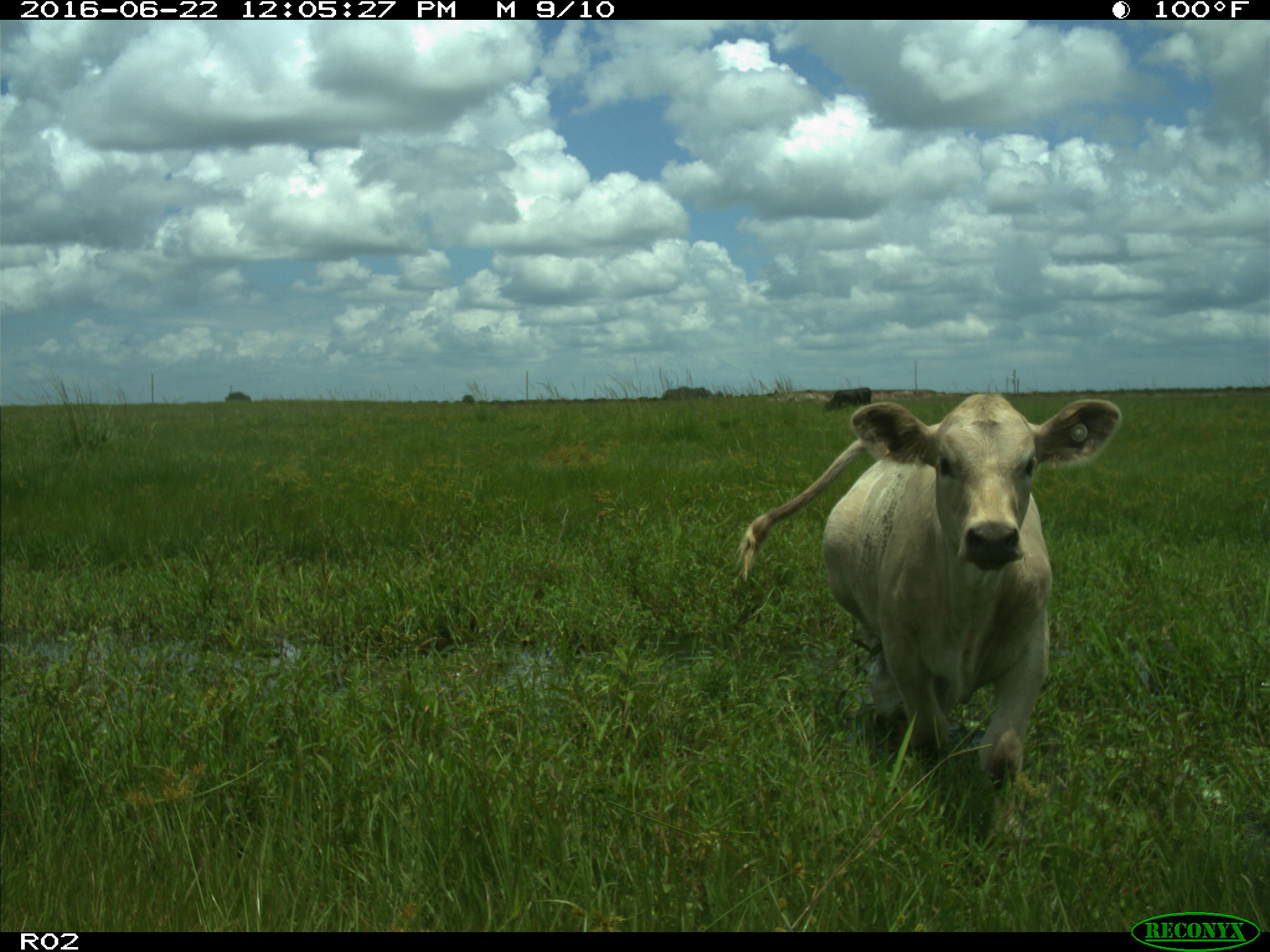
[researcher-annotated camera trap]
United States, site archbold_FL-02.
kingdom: Animalia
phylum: Chordata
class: Mammalia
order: Artiodactyla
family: Bovidae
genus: Bos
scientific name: Bos taurus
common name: domestic cow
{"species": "Bos taurus (domestic cow)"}